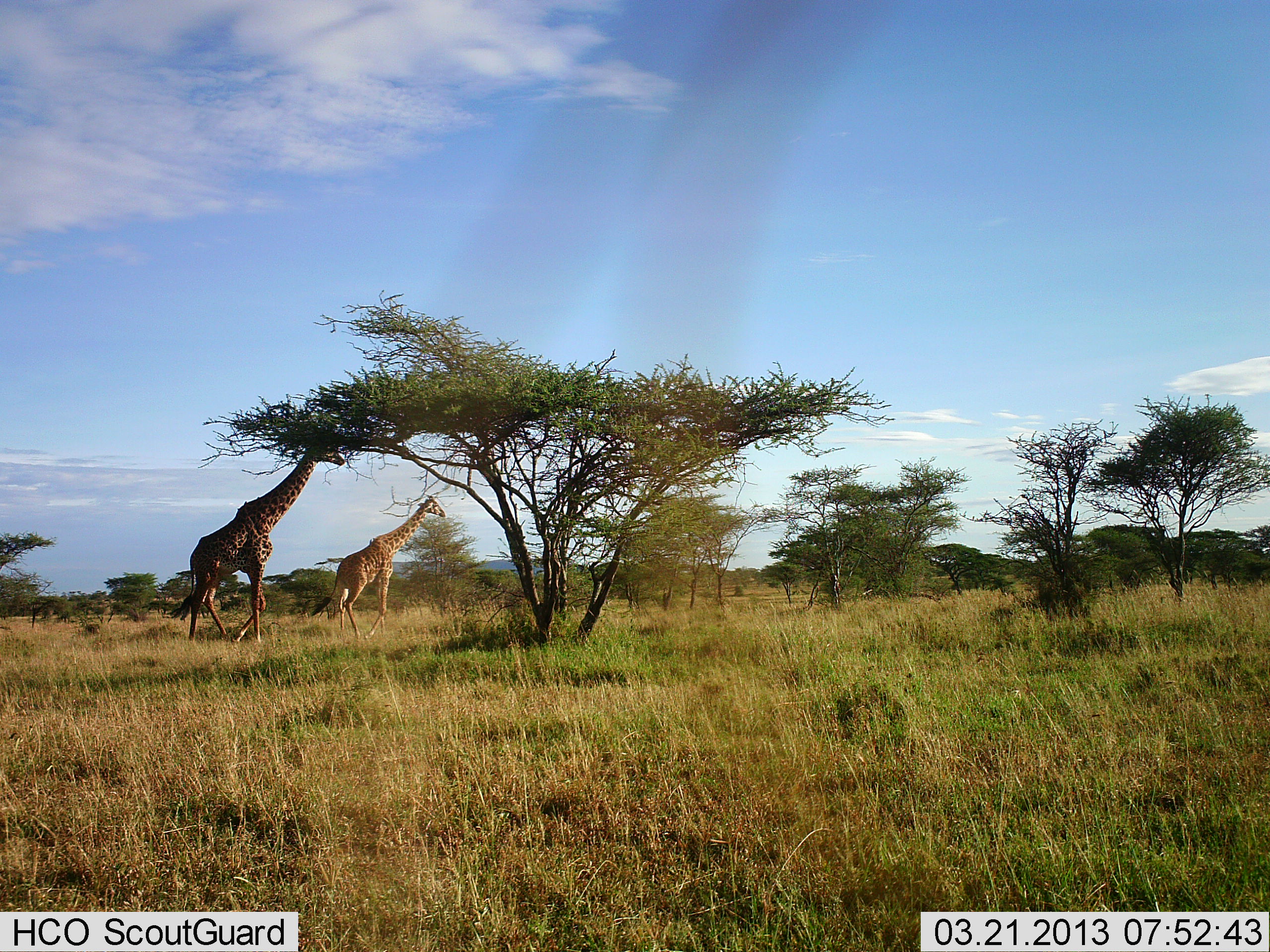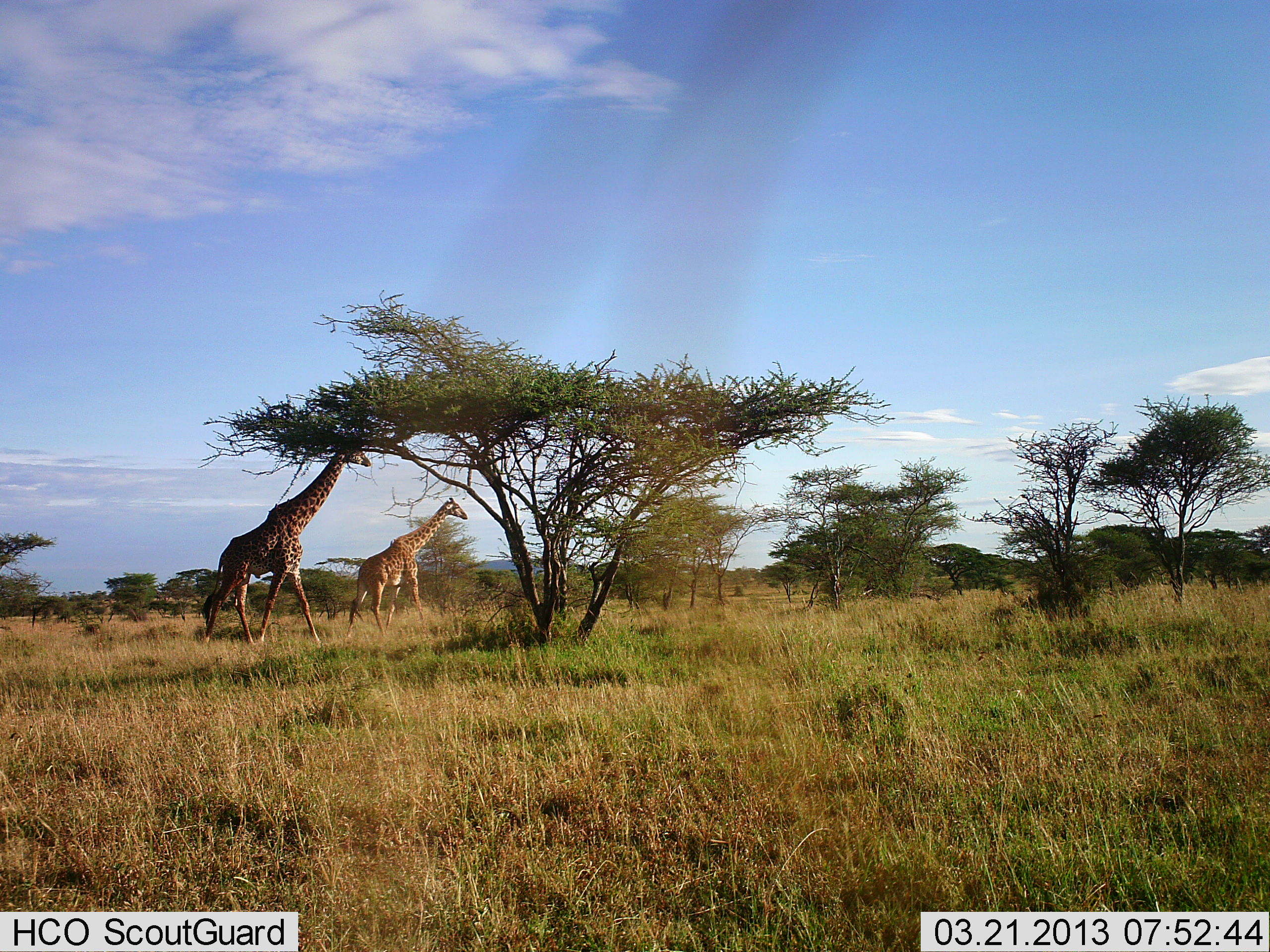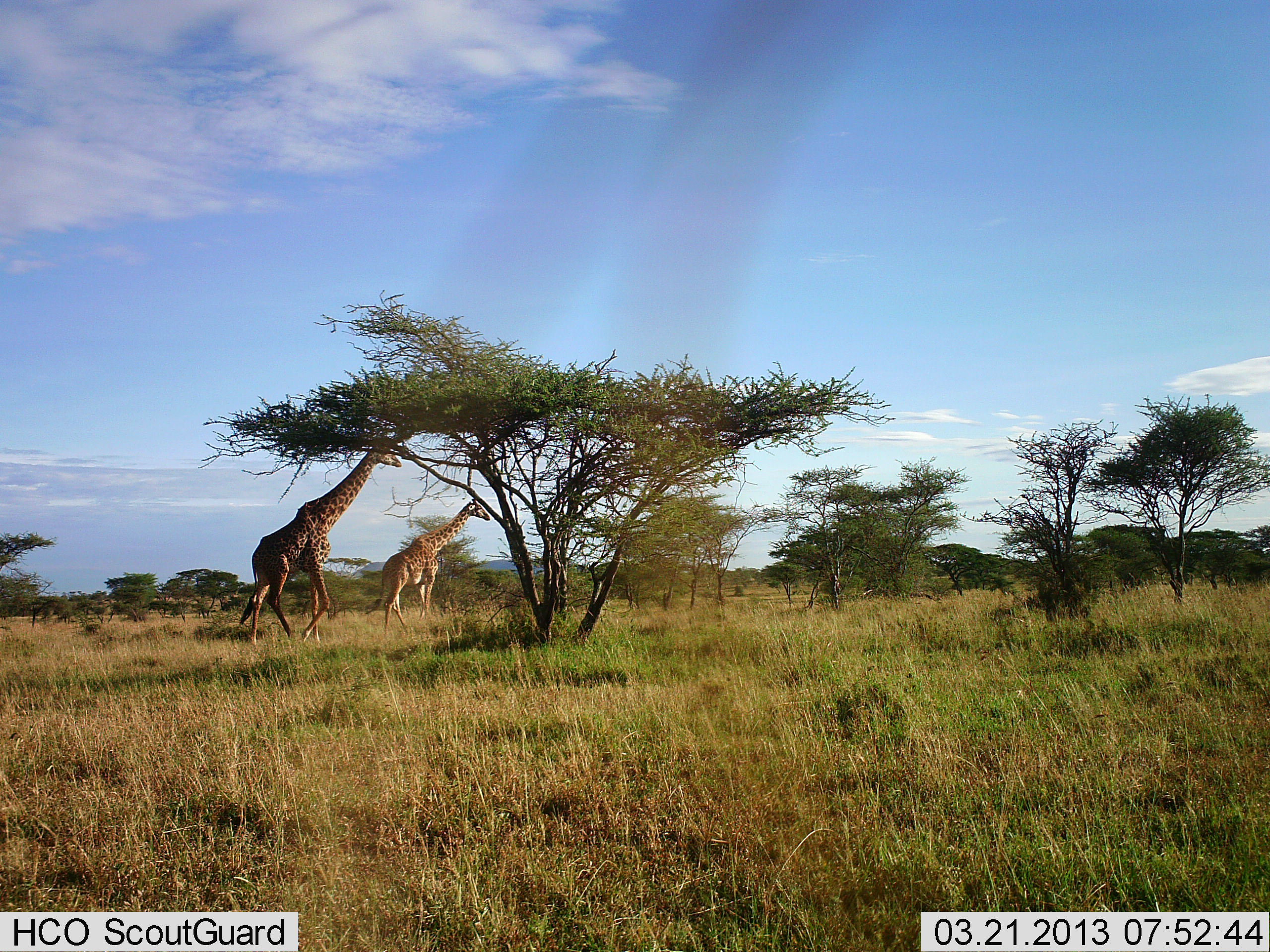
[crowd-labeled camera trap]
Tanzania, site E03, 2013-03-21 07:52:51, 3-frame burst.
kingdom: Animalia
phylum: Chordata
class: Mammalia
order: Artiodactyla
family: Giraffidae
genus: Giraffa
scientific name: Giraffa camelopardalis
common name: giraffe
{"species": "giraffe (Giraffa camelopardalis)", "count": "2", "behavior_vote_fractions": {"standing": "3%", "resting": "0%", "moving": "97%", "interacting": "3%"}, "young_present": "0%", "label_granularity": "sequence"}